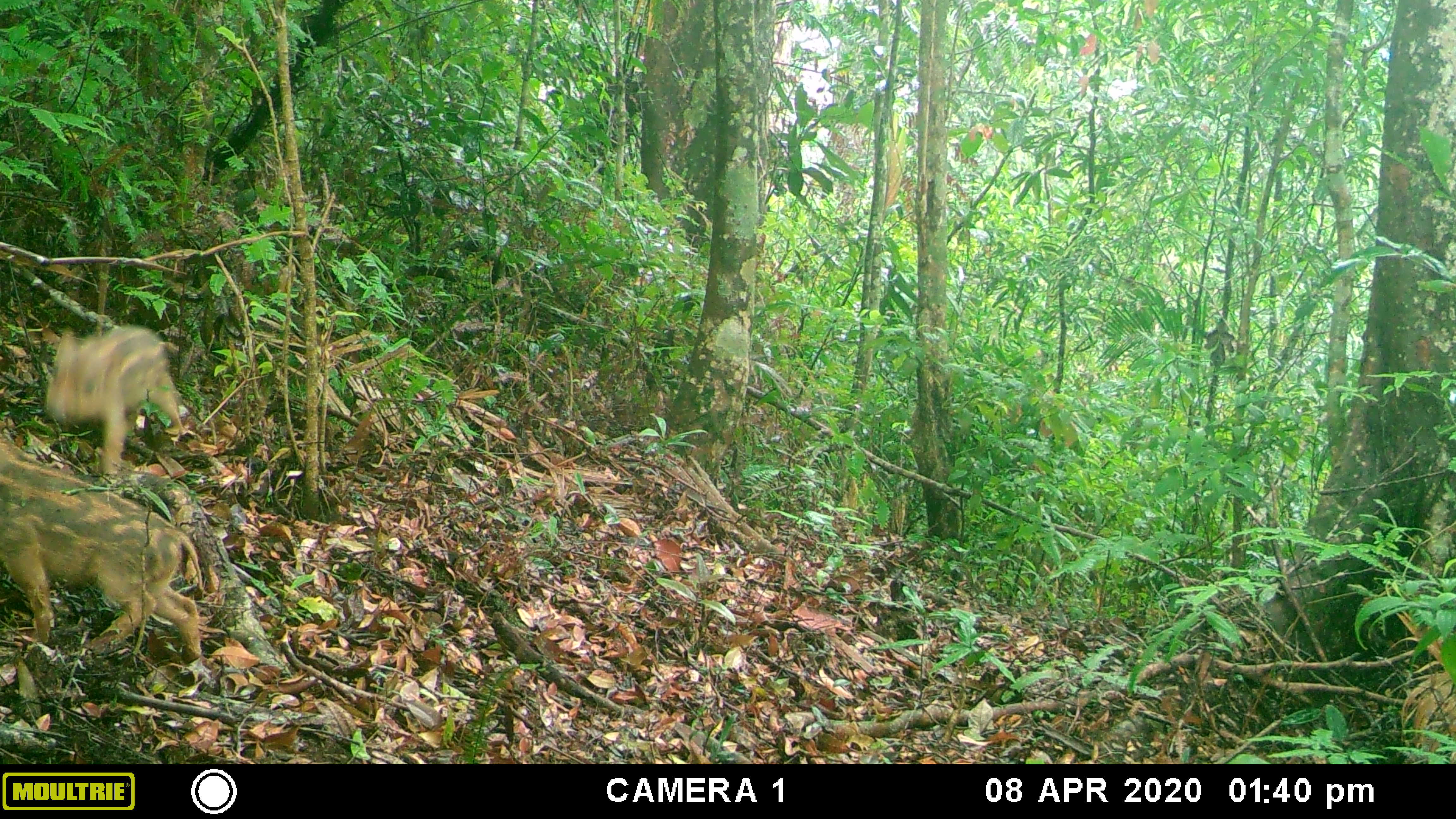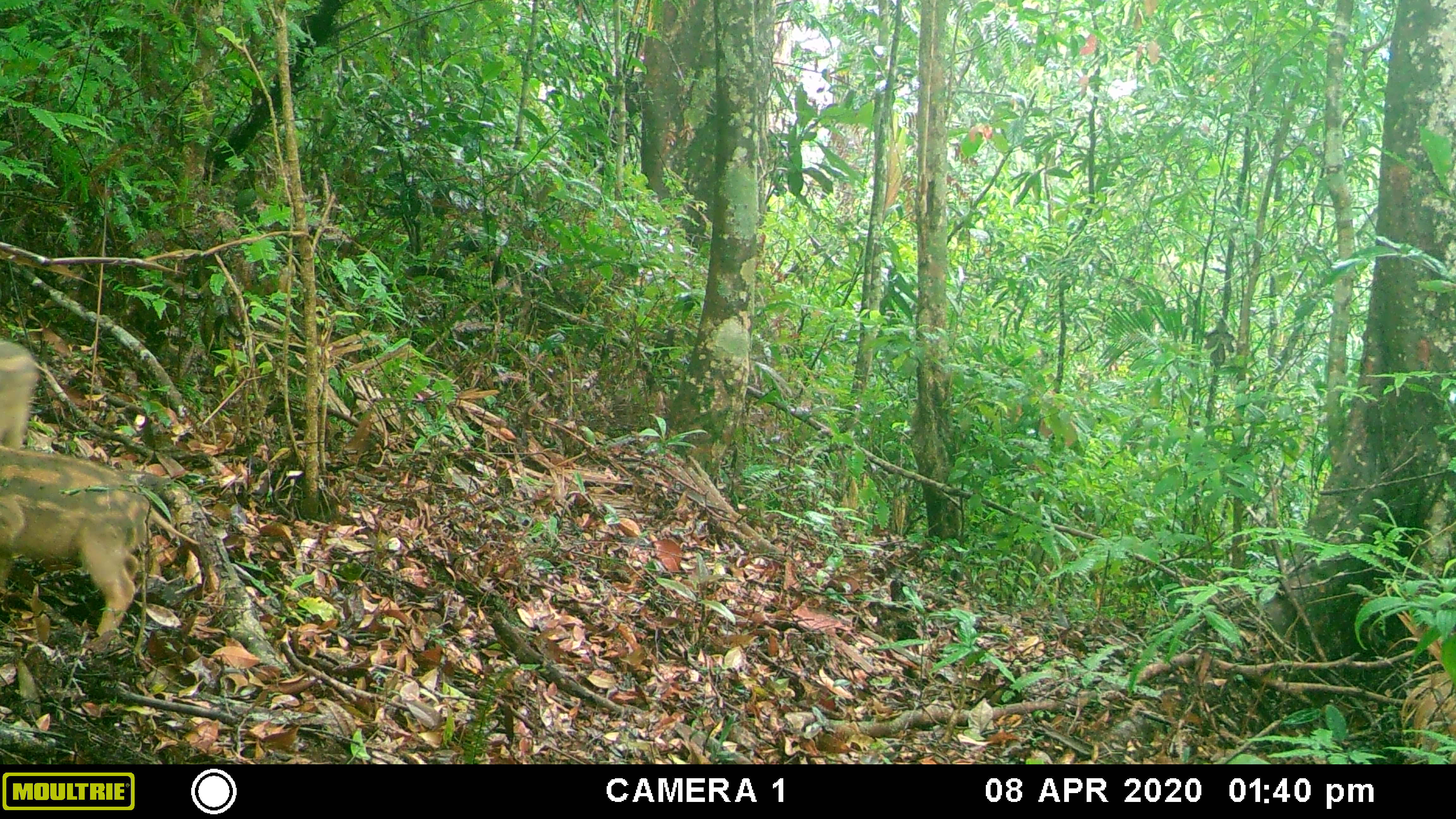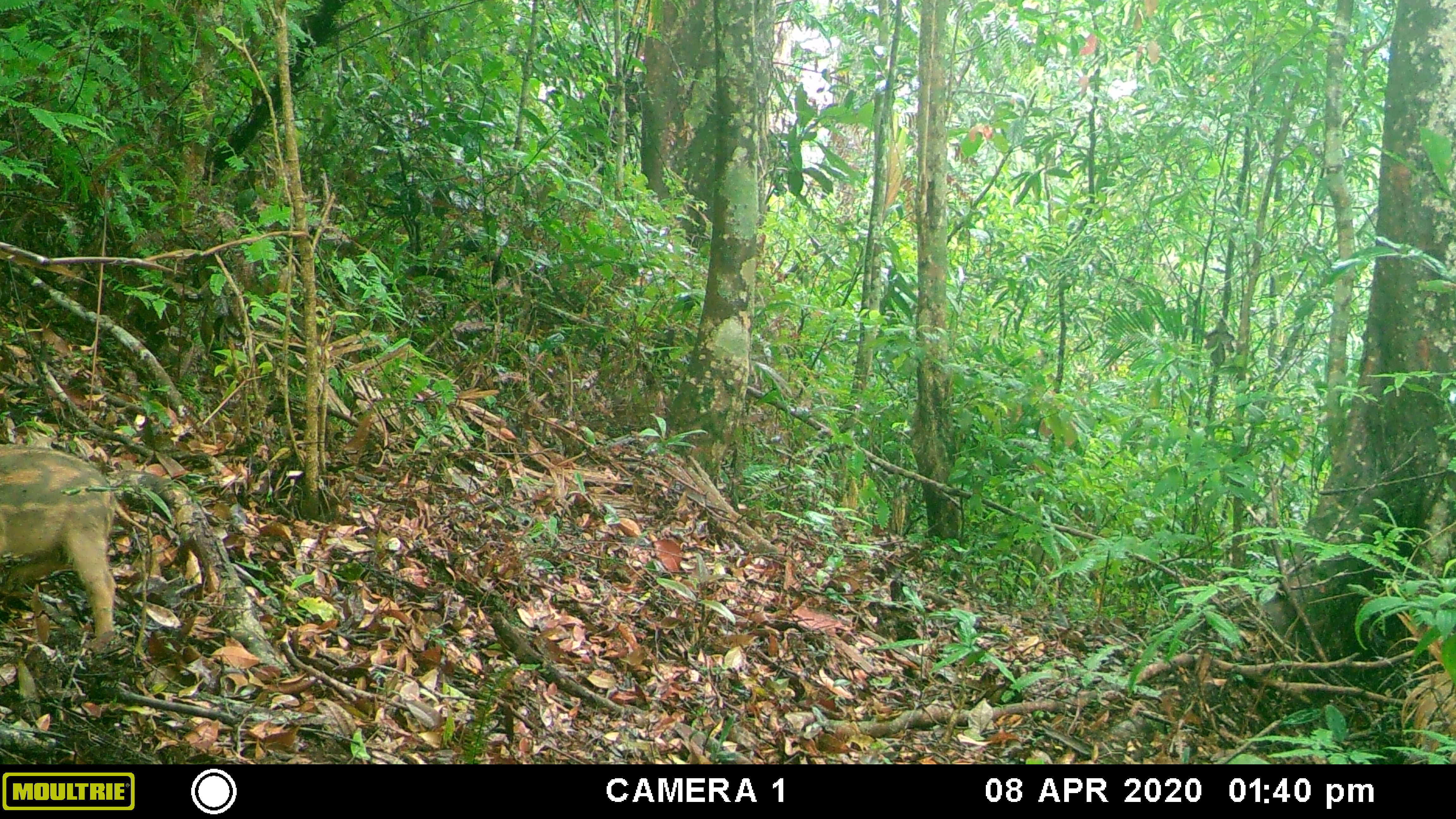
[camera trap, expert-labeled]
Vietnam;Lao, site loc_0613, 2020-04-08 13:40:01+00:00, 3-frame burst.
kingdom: Animalia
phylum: Chordata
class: Mammalia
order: Artiodactyla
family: Suidae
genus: Sus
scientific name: Sus scrofa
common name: eurasian wild pig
Eurasian wild pig (Sus scrofa). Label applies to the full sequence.